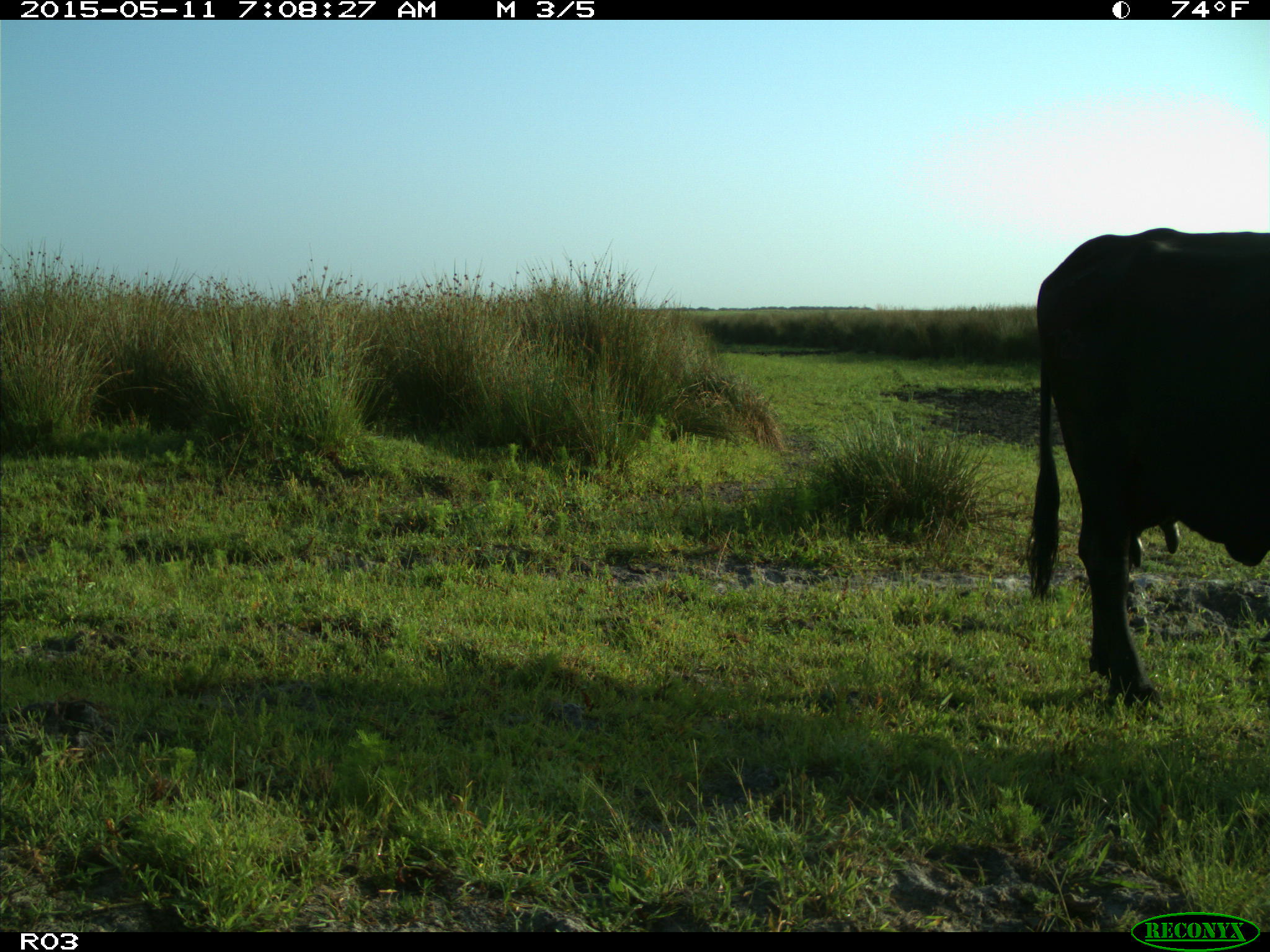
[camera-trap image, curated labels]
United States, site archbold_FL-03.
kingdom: Animalia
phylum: Chordata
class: Mammalia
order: Artiodactyla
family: Bovidae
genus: Bos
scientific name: Bos taurus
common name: domestic cow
Bos taurus (domestic cow).